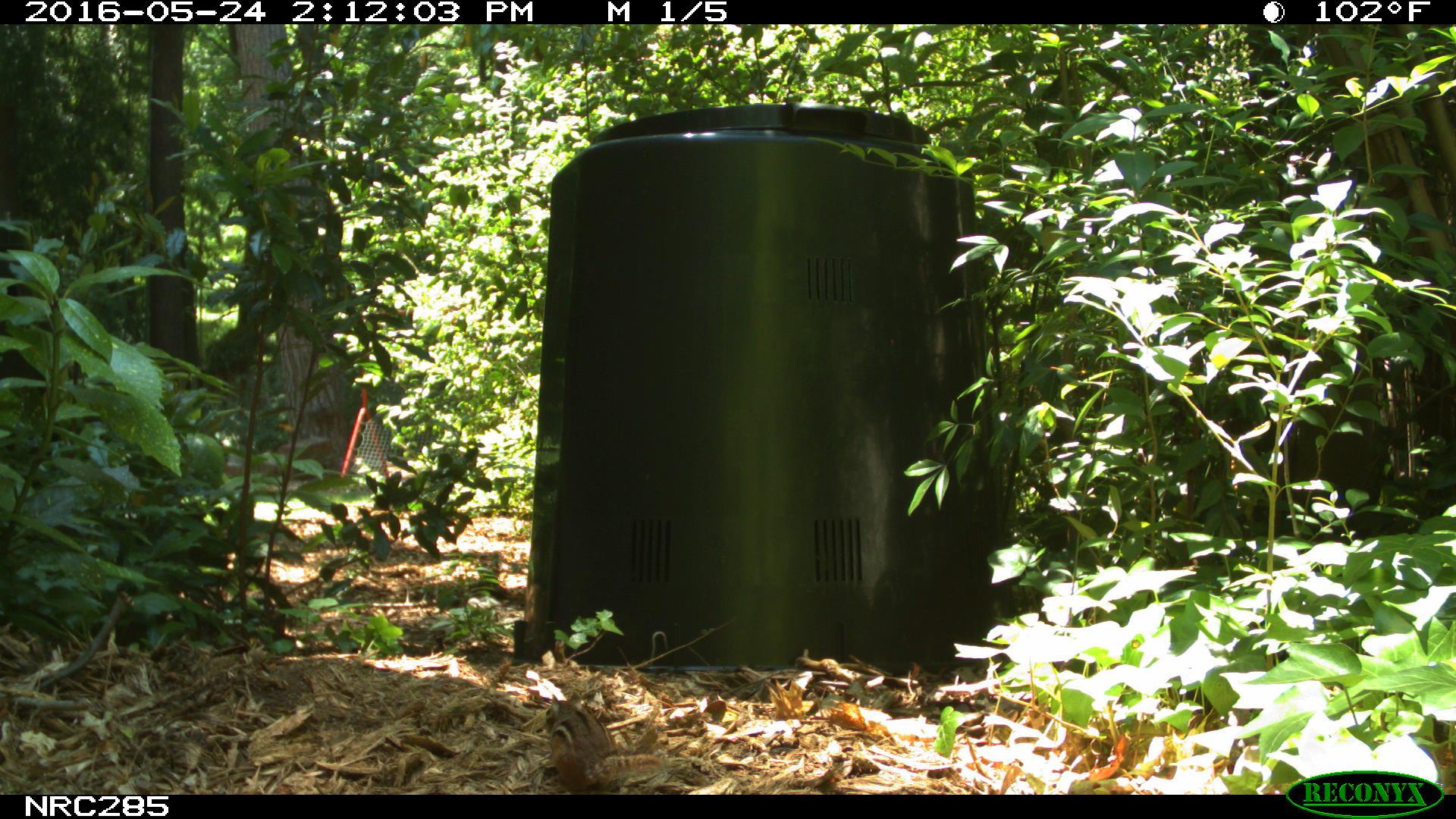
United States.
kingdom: Animalia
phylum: Chordata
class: Mammalia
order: Rodentia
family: Sciuridae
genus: Tamias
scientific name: Tamias striatus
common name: eastern chipmunk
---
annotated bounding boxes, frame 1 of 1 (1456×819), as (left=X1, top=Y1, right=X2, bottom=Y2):
Eastern Chipmunk: (left=532, top=687, right=676, bottom=788)